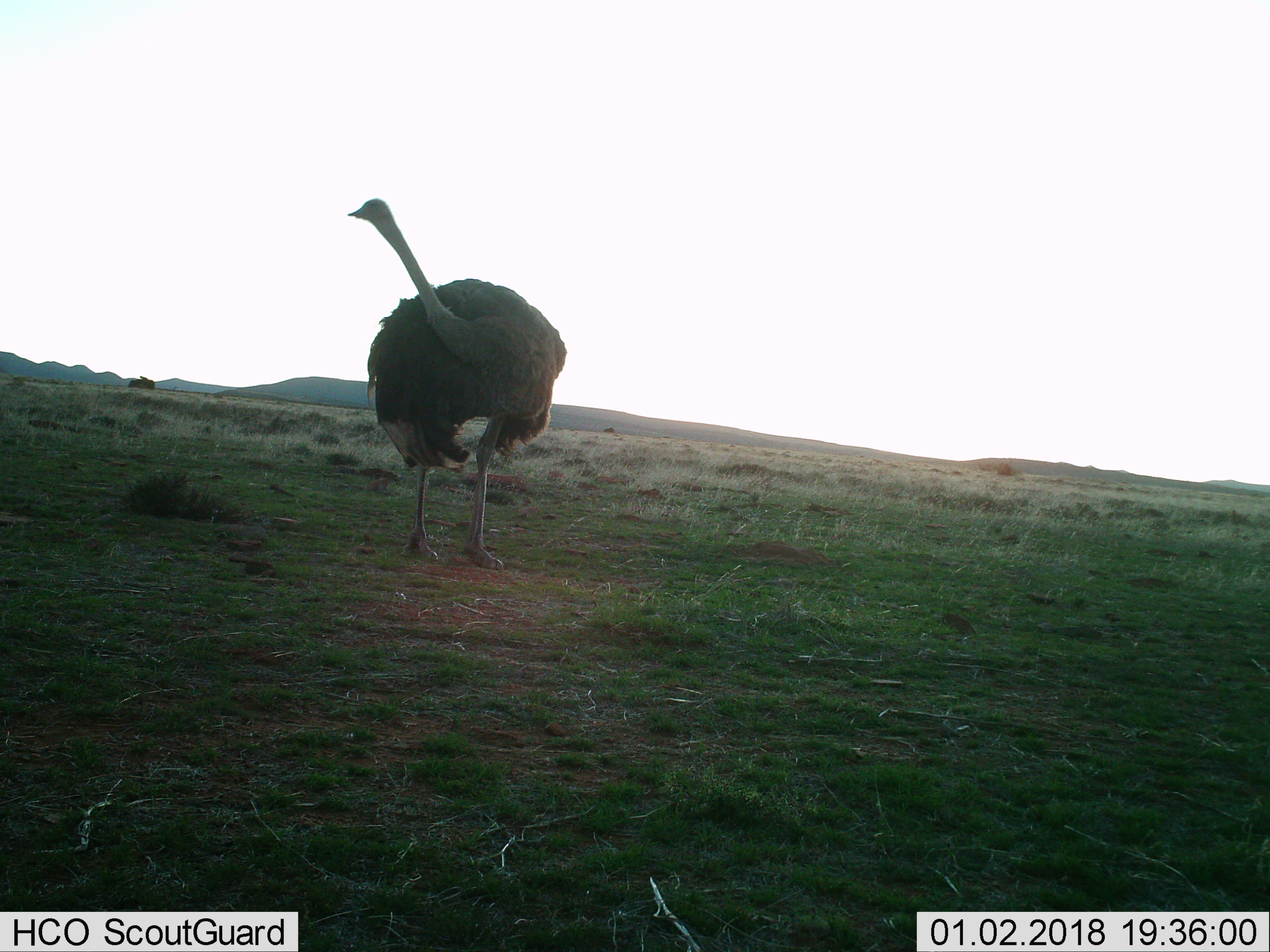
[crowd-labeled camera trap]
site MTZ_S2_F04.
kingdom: Animalia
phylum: Chordata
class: Aves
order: Struthioniformes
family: Struthionidae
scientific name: Struthionidae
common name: ostrich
Ostrich (Struthionidae), count 1. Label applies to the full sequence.